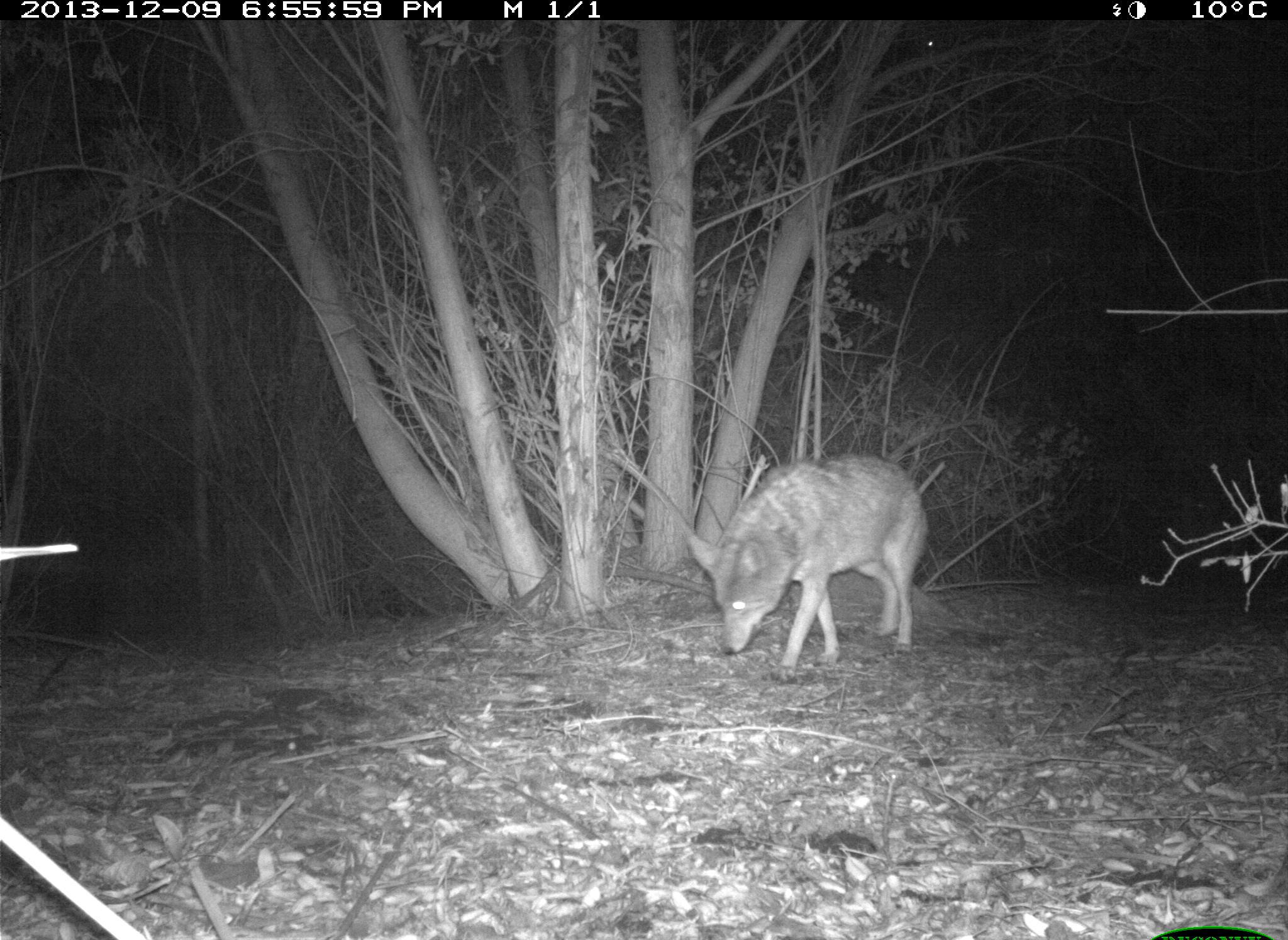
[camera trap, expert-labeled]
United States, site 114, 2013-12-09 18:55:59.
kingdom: Animalia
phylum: Chordata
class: Mammalia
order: Carnivora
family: Canidae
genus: Canis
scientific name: Canis latrans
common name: coyote